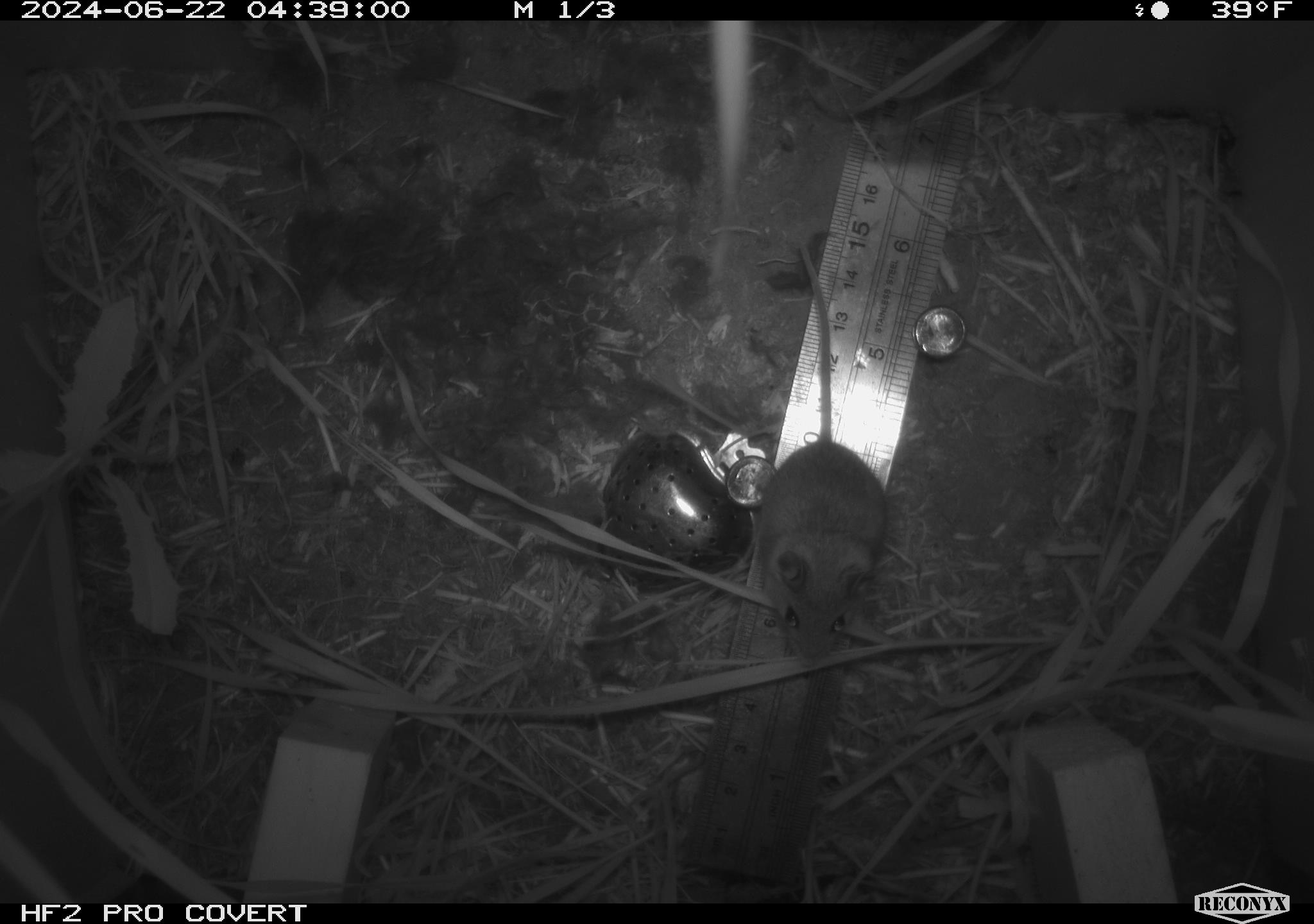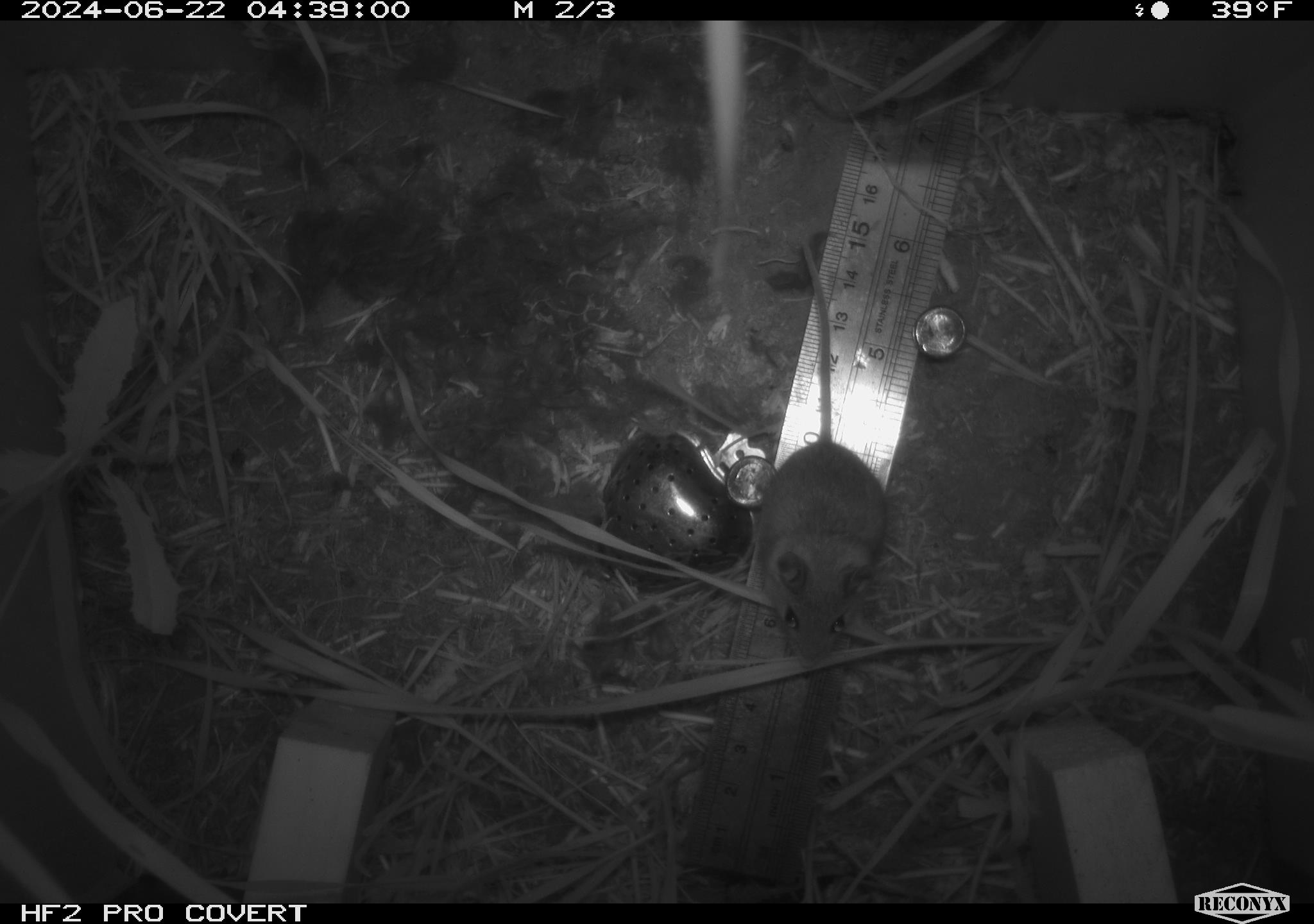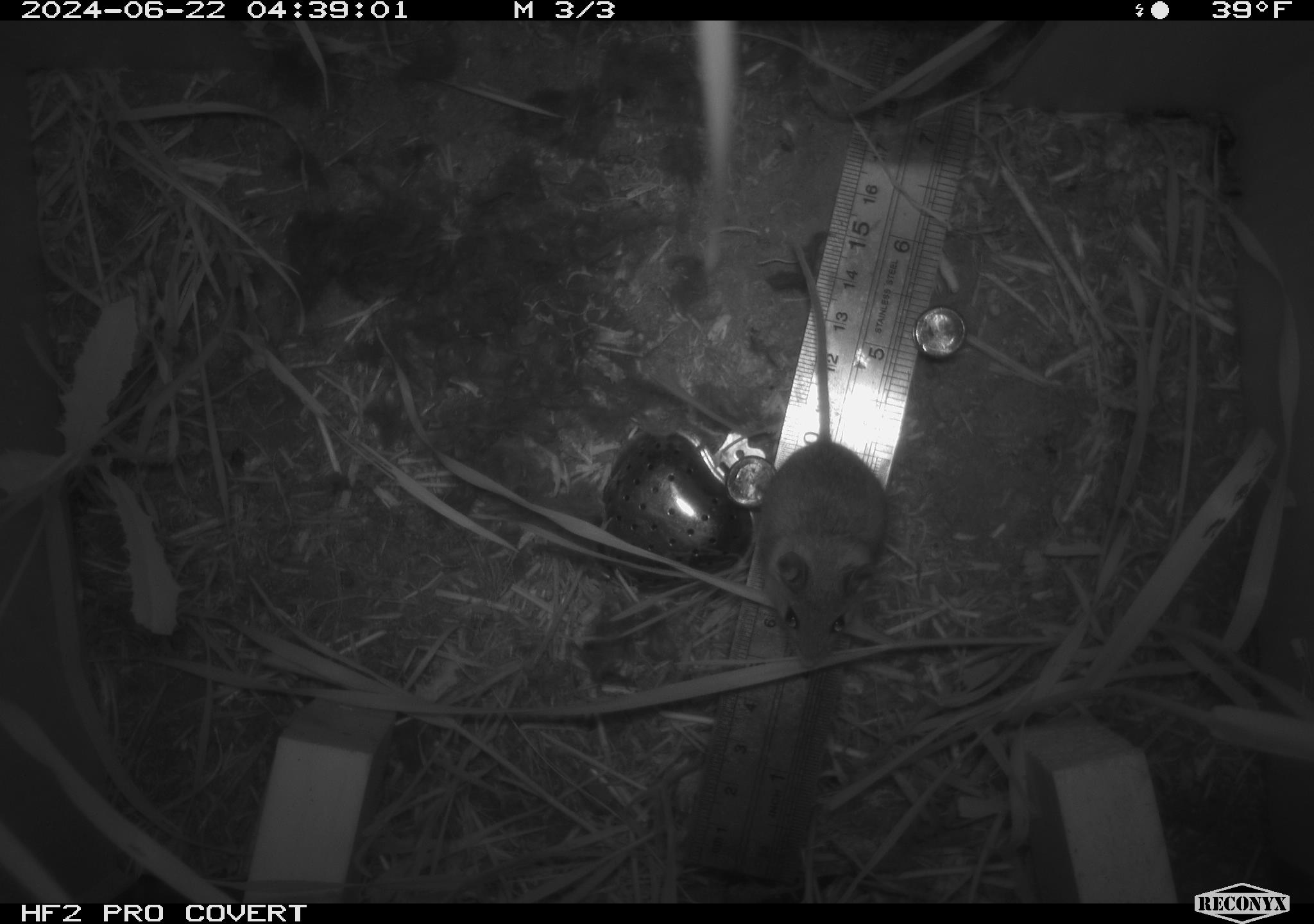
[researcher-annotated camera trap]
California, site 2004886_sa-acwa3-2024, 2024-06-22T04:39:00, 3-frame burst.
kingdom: Animalia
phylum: Chordata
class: Mammalia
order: Rodentia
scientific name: Rodentia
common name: mouse species